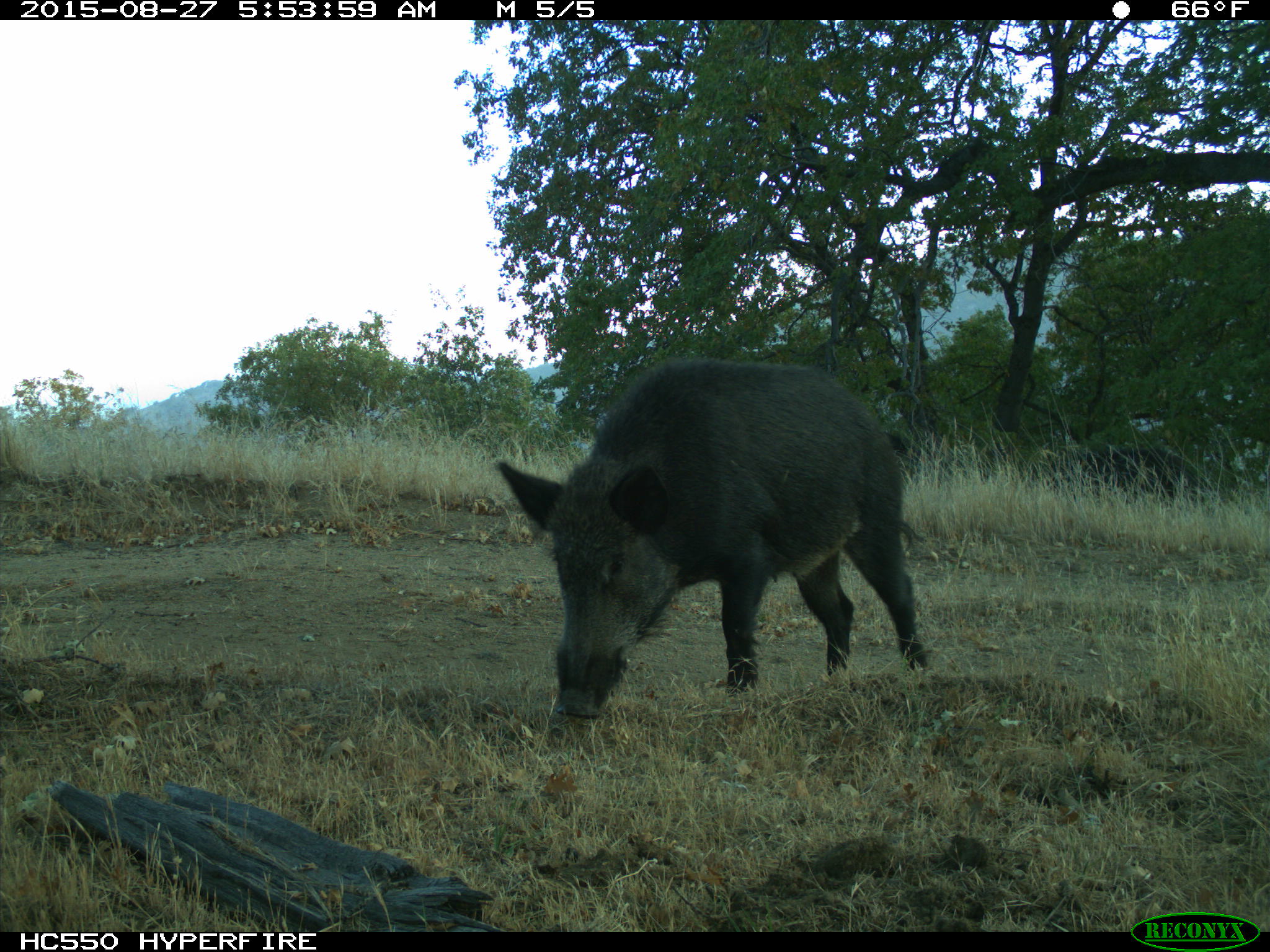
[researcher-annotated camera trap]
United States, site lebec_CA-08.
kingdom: Animalia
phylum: Chordata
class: Mammalia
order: Artiodactyla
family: Suidae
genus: Sus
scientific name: Sus scrofa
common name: wild boar